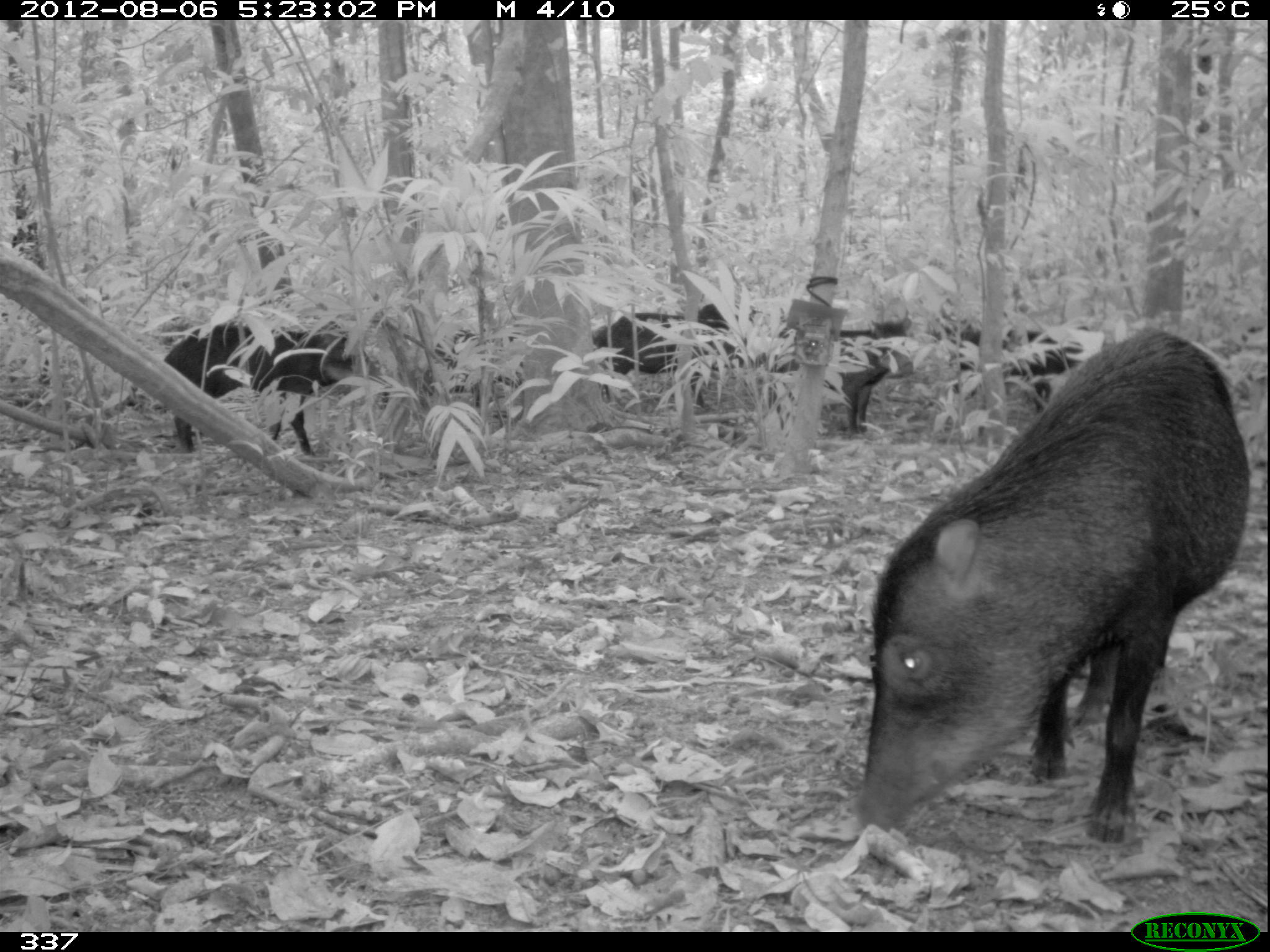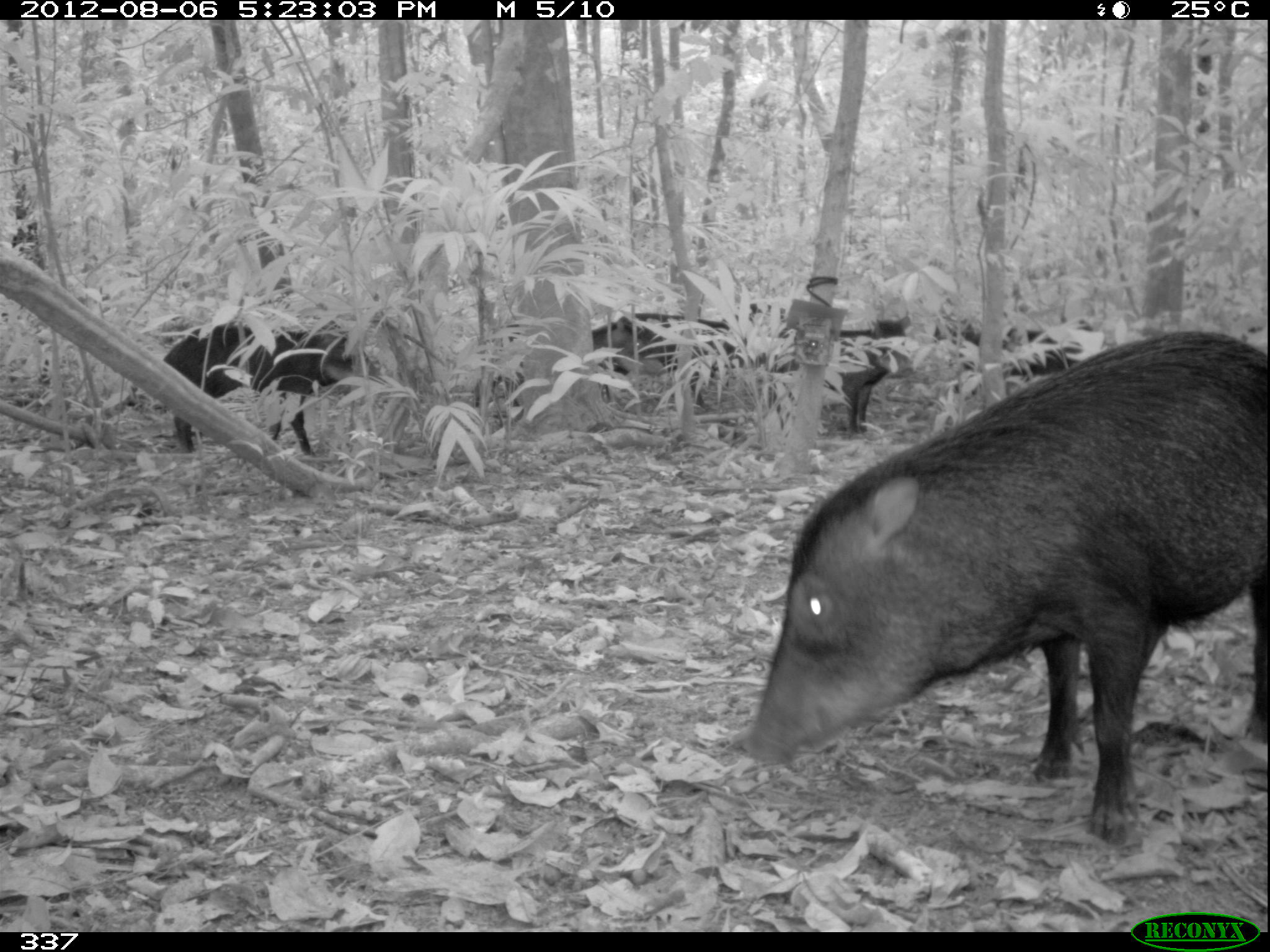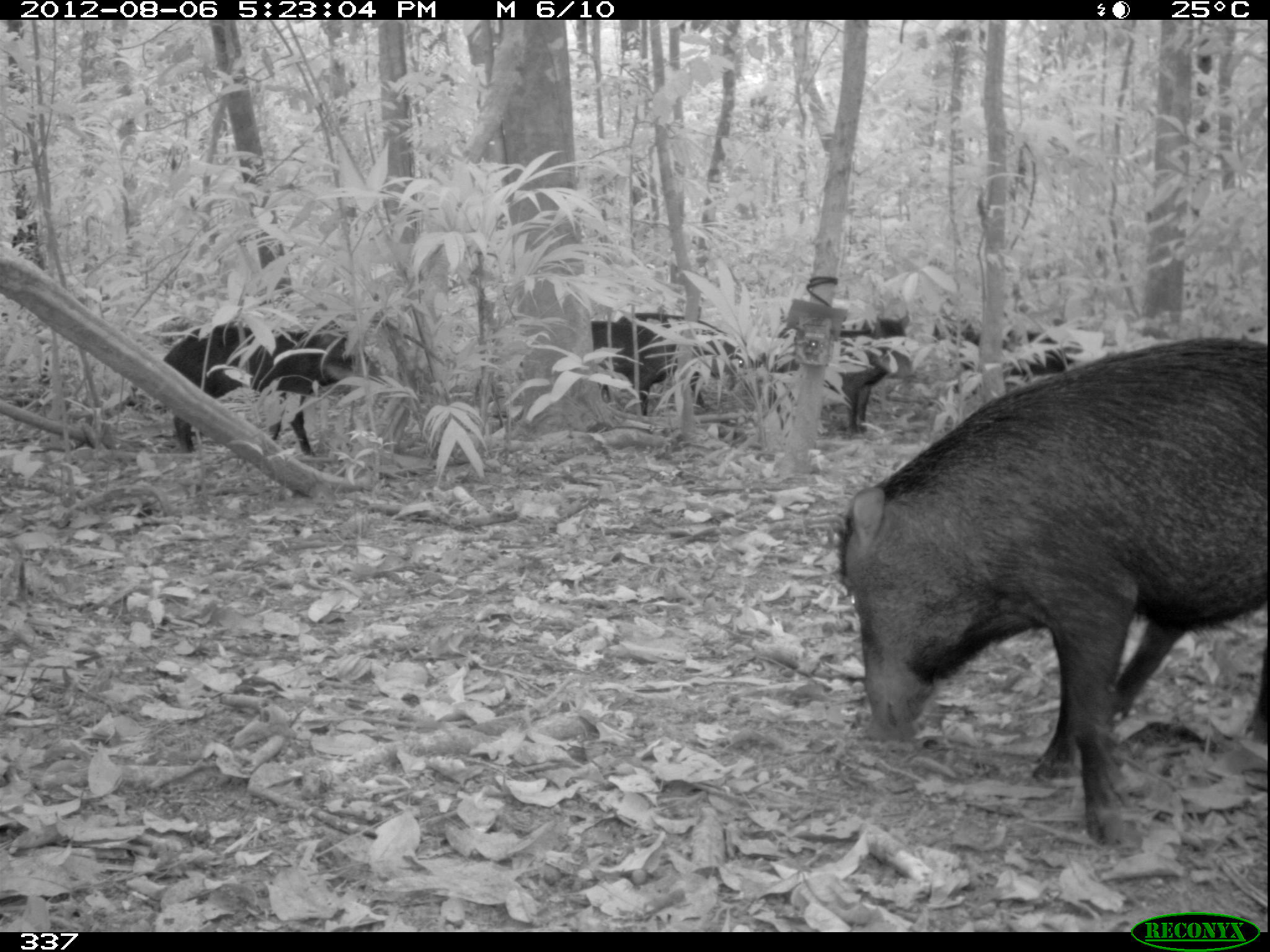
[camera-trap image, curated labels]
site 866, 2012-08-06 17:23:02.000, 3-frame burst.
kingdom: Animalia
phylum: Chordata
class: Mammalia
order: Artiodactyla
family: Tayassuidae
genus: Tayassu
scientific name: Tayassu pecari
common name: white-lipped peccary